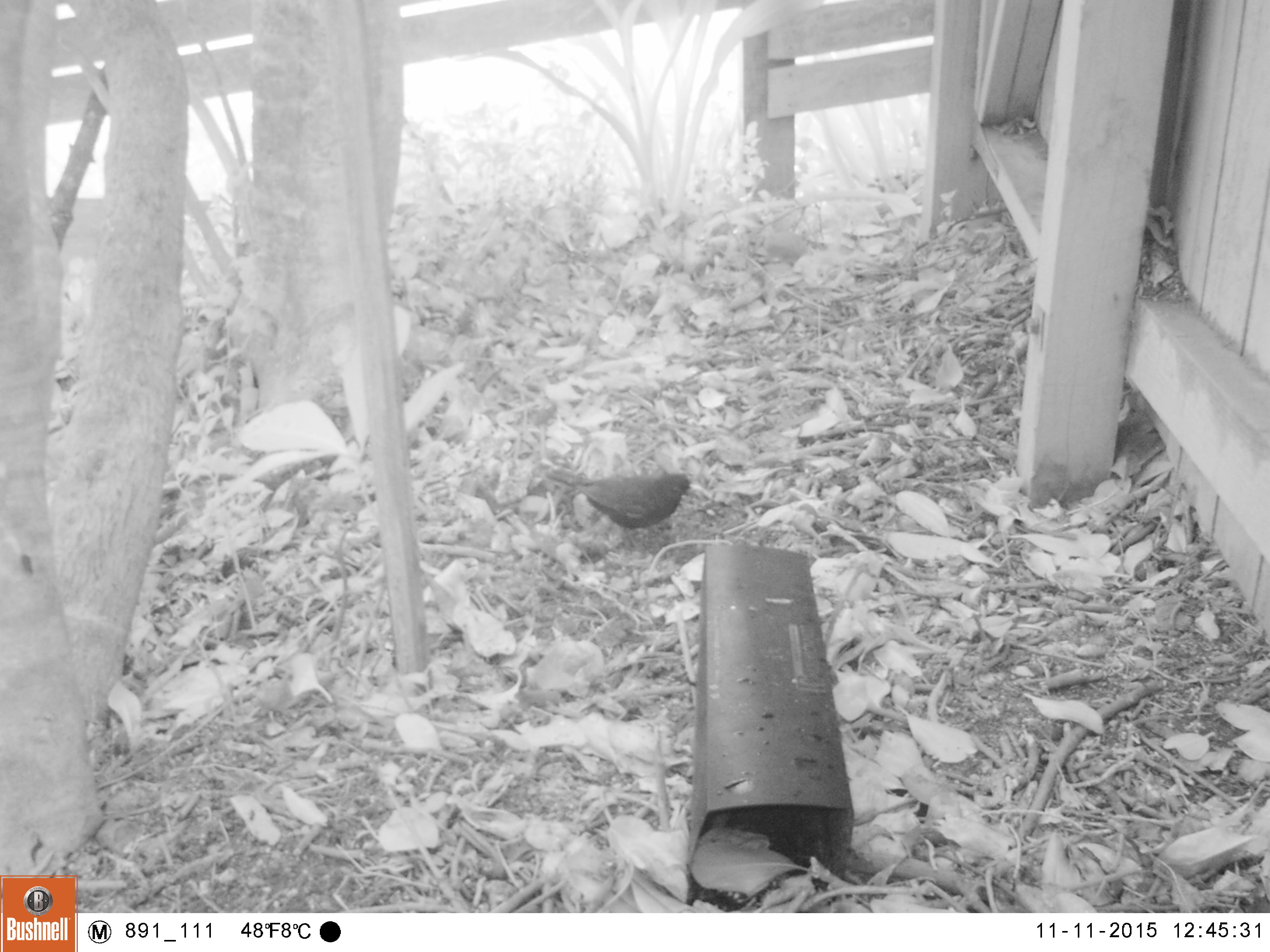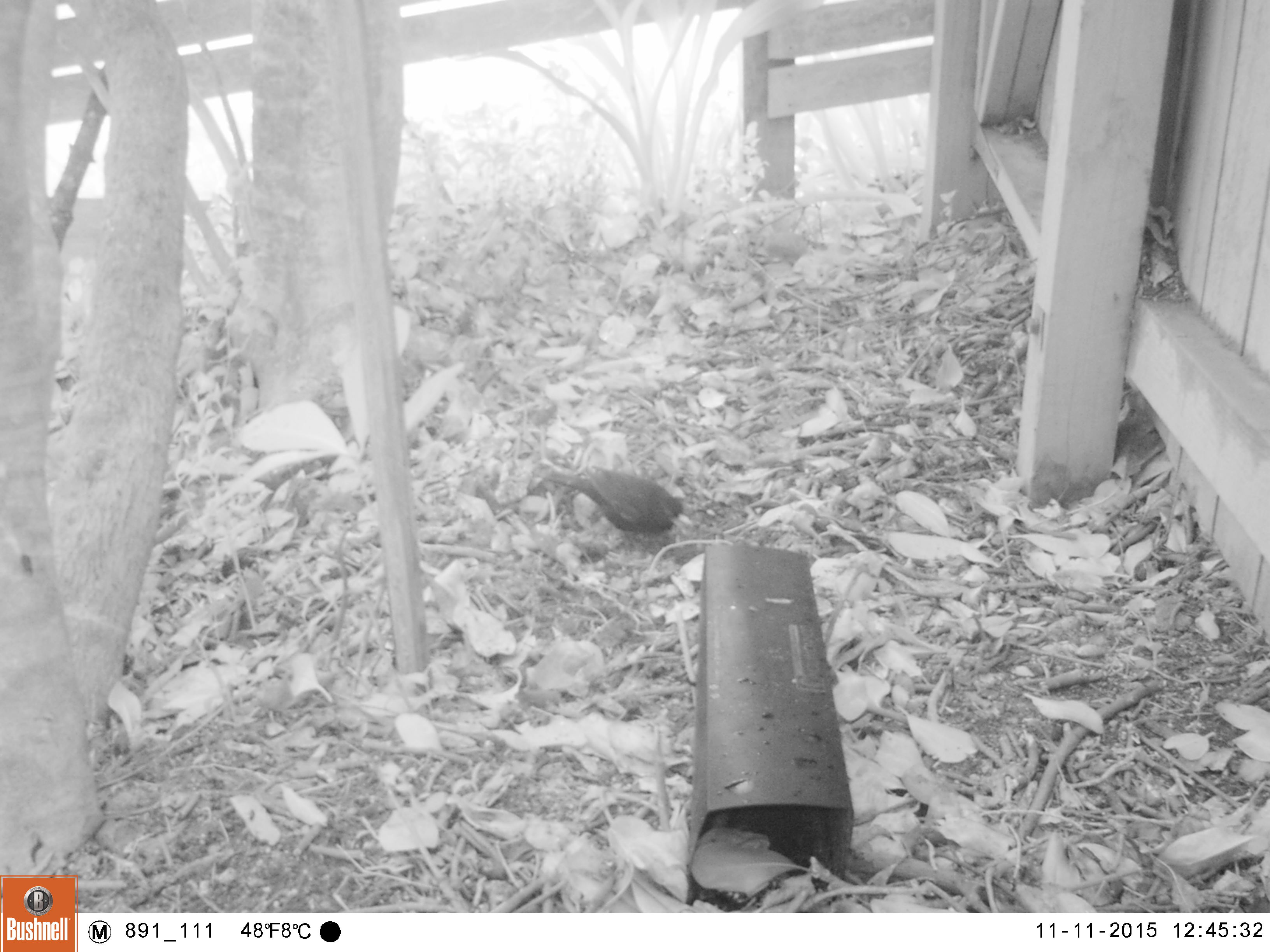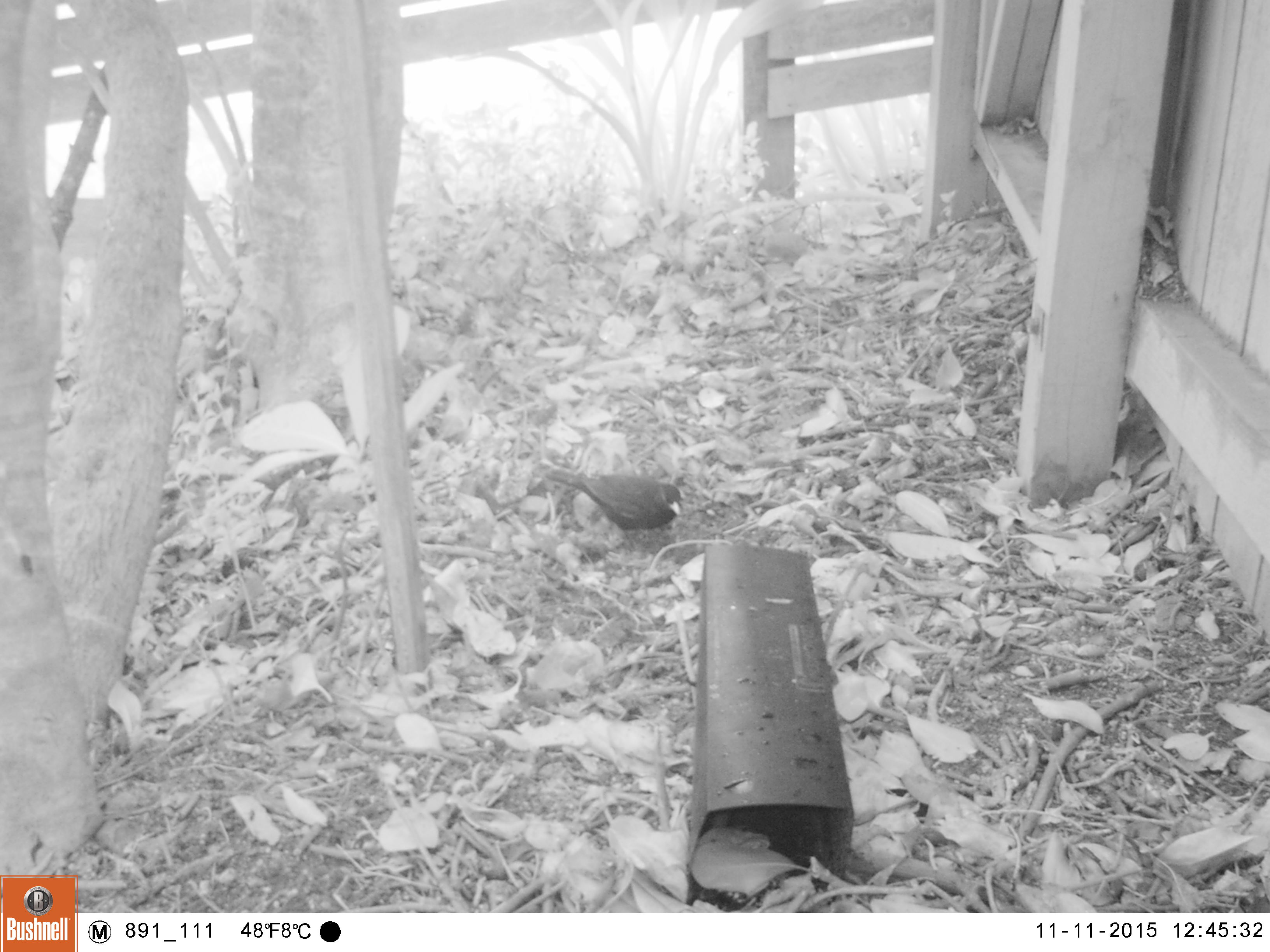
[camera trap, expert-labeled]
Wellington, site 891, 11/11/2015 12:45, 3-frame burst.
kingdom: Animalia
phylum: Chordata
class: Aves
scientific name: Aves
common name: bird